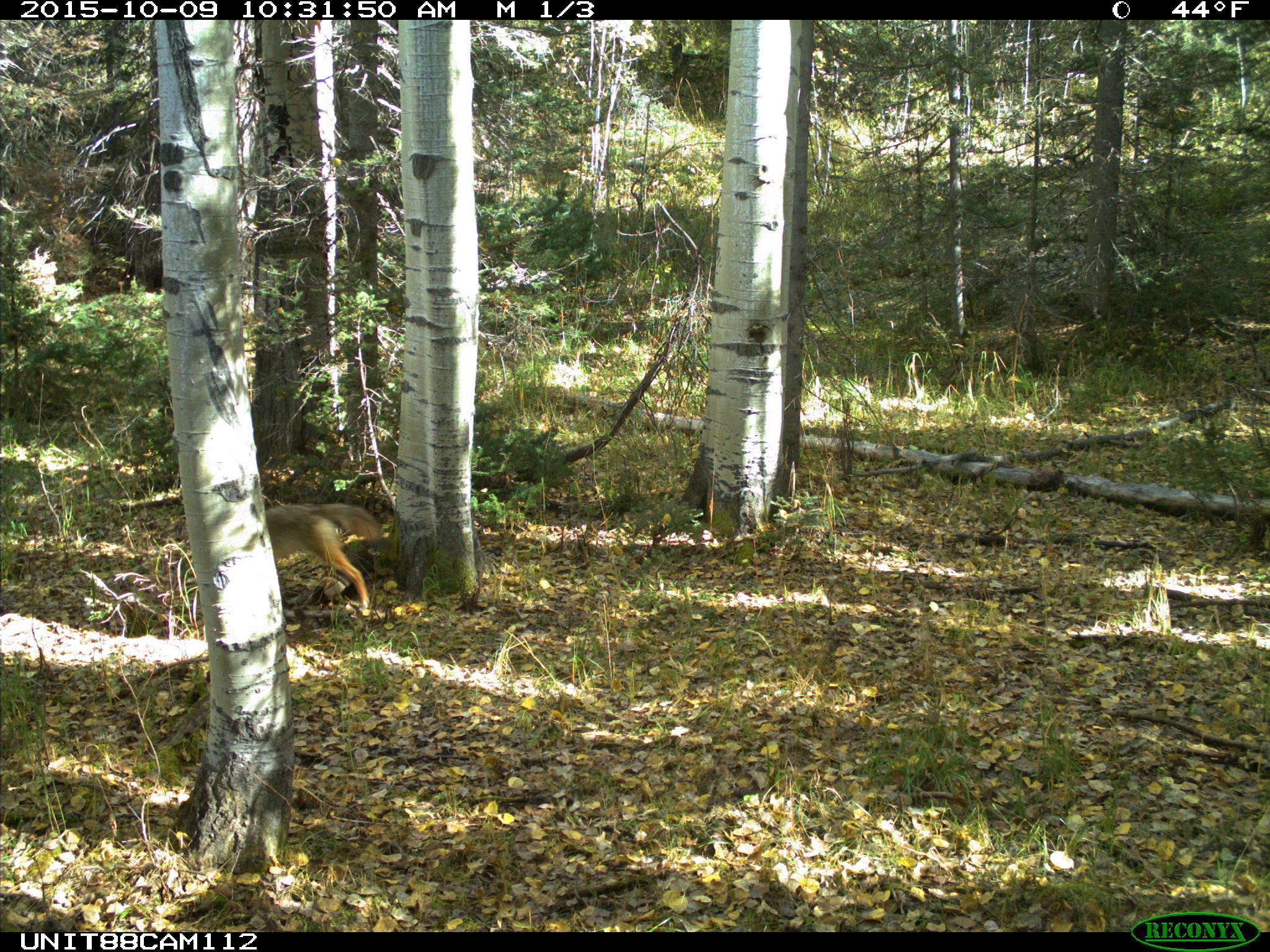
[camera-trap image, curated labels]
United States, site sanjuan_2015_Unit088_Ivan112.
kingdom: Animalia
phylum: Chordata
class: Mammalia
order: Carnivora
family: Canidae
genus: Canis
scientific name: Canis latrans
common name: coyote